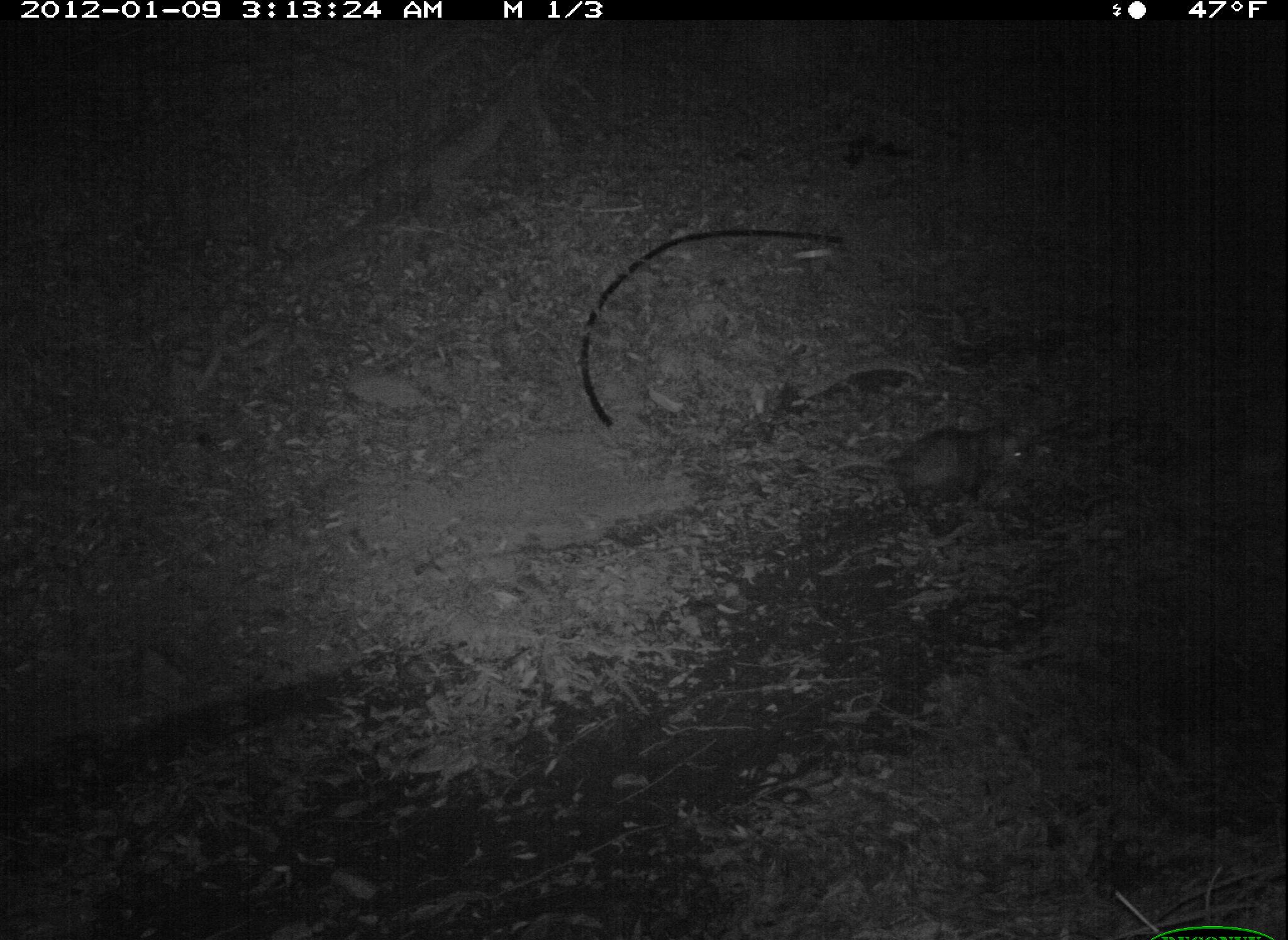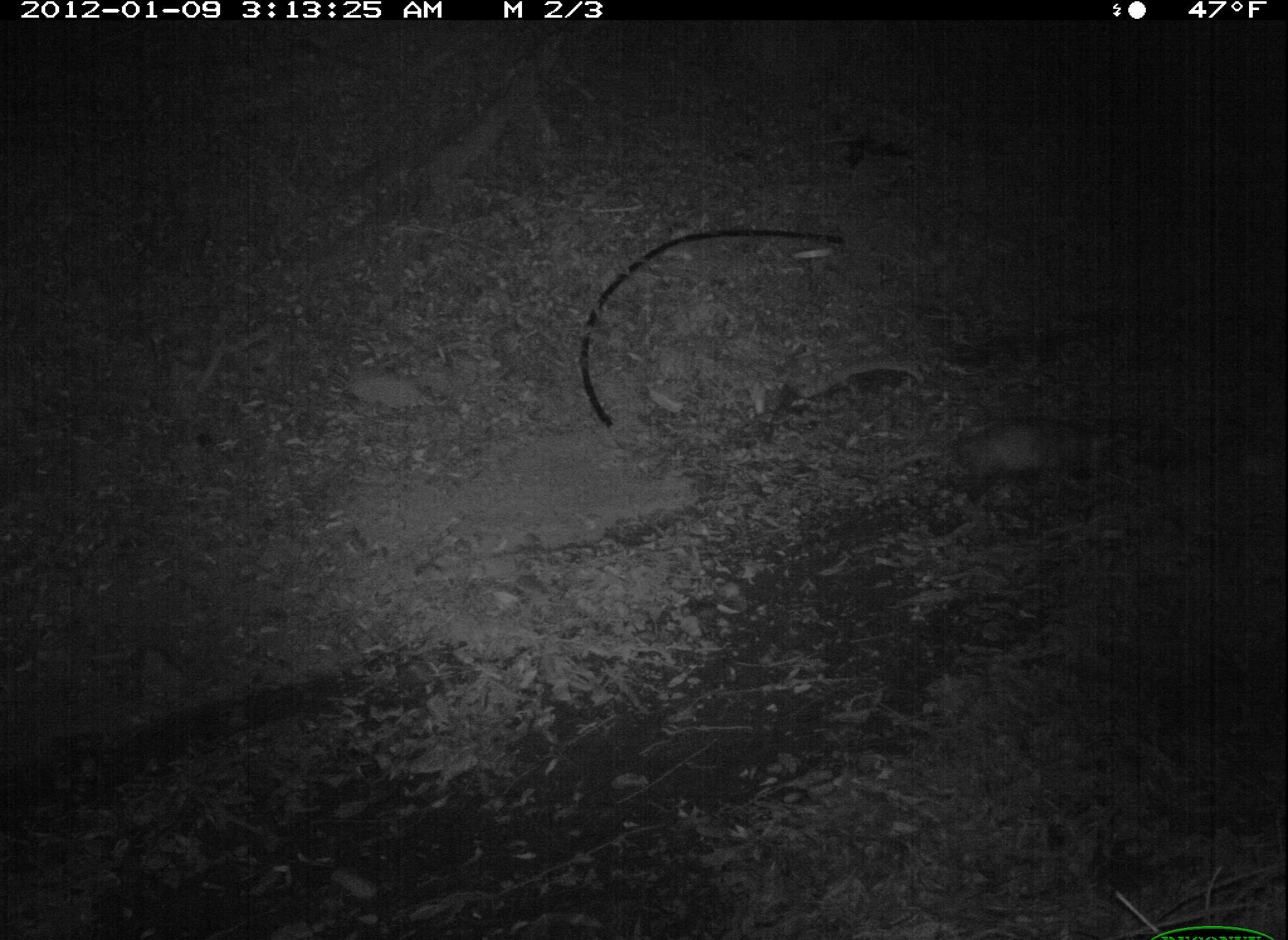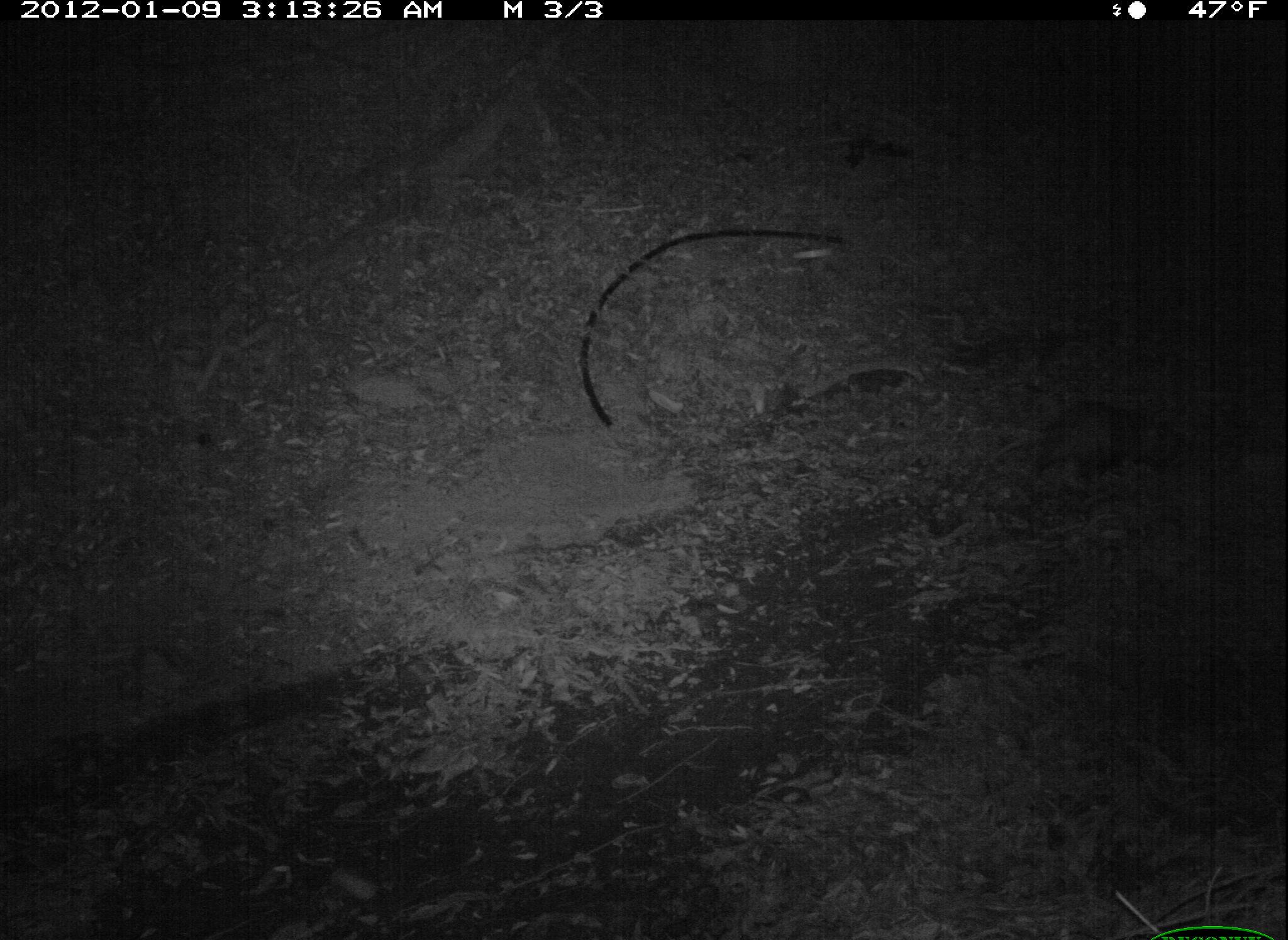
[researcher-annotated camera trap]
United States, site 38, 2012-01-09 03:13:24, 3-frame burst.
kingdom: Animalia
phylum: Chordata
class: Mammalia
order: Didelphimorphia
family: Didelphidae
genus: Didelphis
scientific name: Didelphis virginiana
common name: virginia opossum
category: opossum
Opossum (virginia opossum) (Didelphis virginiana).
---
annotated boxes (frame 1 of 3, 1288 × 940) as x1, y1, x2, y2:
opossum: 816, 379, 1067, 546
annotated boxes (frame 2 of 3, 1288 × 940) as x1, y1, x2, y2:
opossum: 948, 406, 1113, 511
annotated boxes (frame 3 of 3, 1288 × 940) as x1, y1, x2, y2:
opossum: 987, 398, 1146, 485